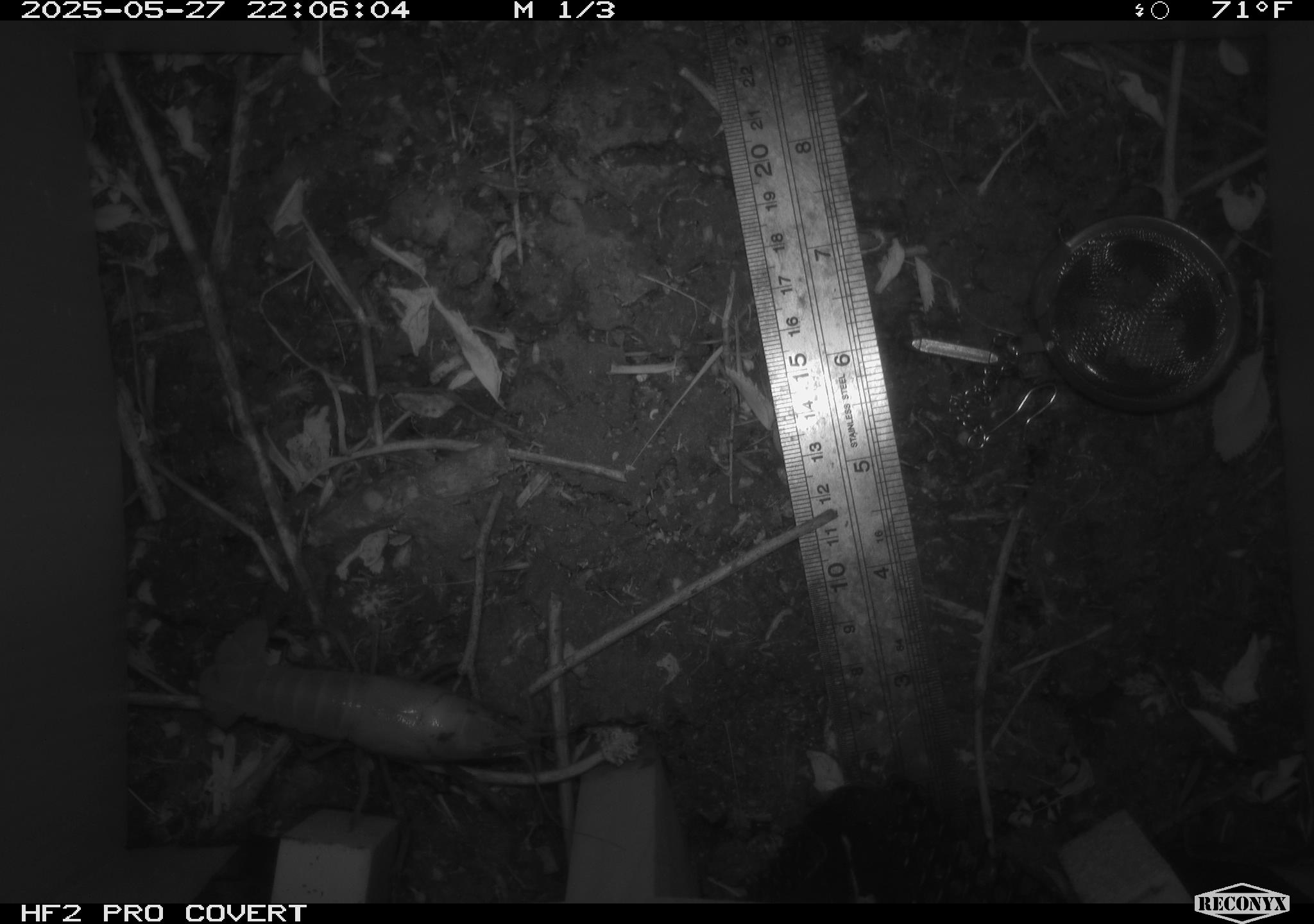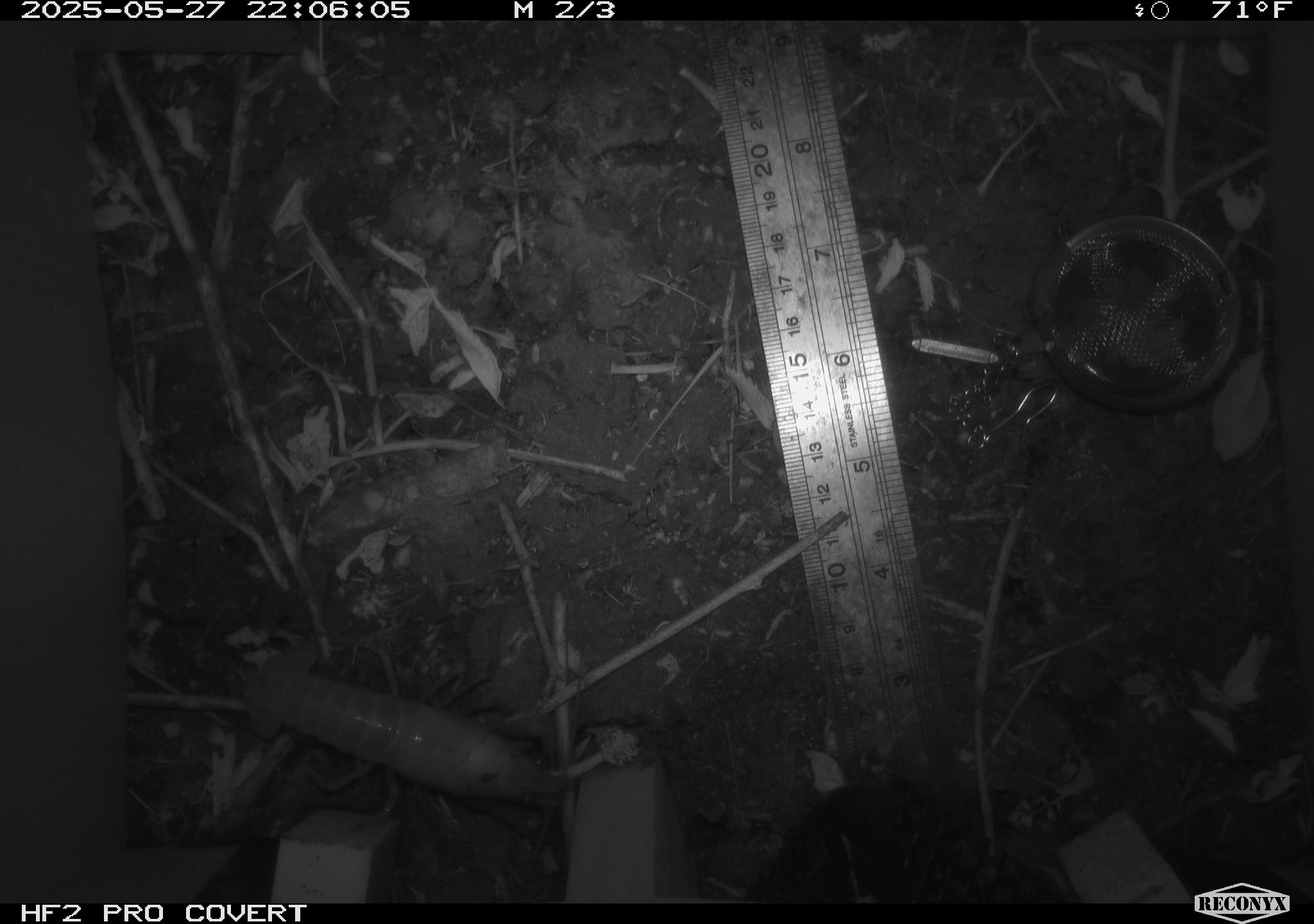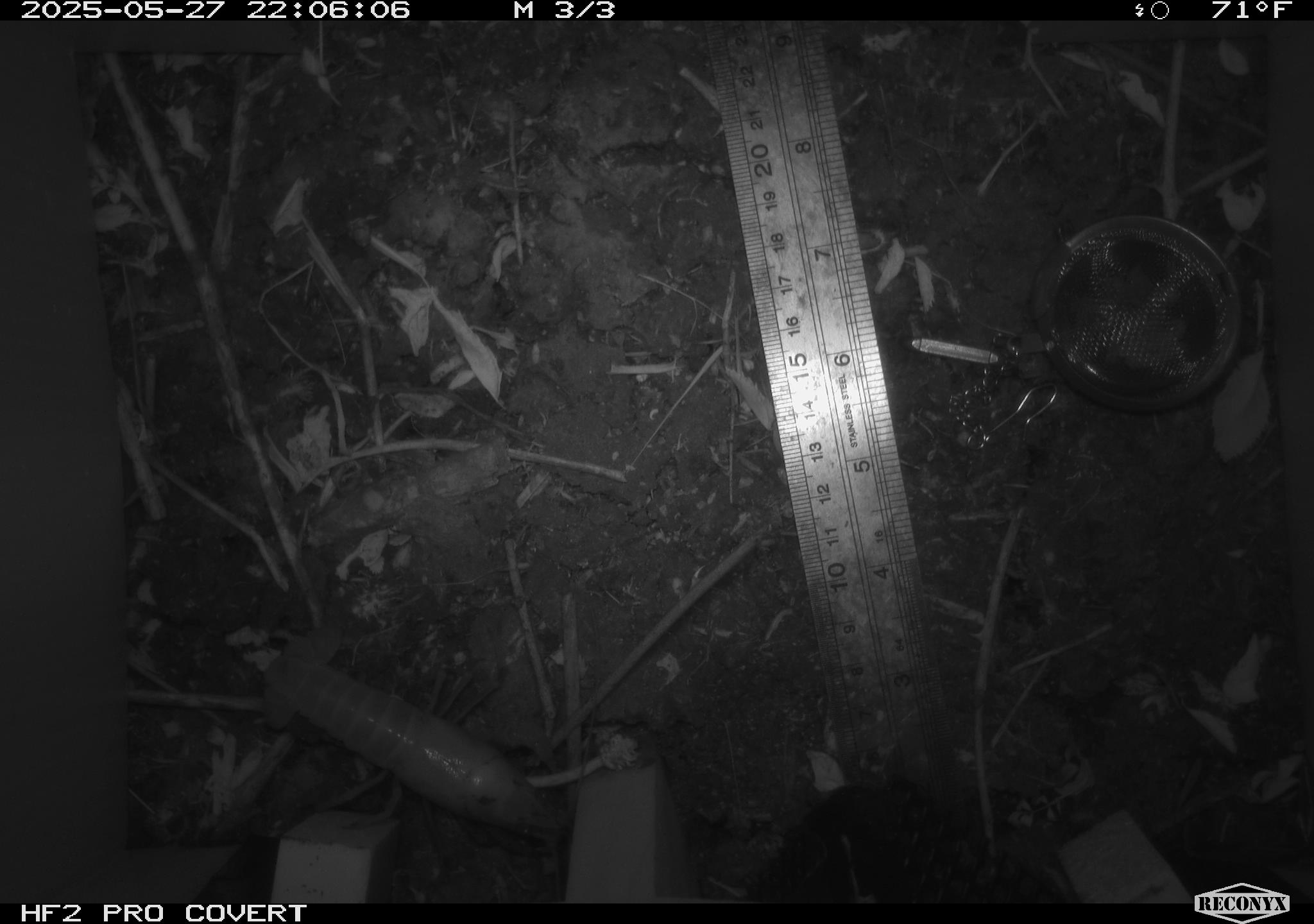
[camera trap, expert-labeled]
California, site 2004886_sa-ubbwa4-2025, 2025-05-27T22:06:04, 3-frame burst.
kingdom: Animalia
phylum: Arthropoda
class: Malacostraca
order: Decapoda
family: Palinuridae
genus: Jasus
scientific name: Jasus edwardsii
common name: crayfish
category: crayfish species